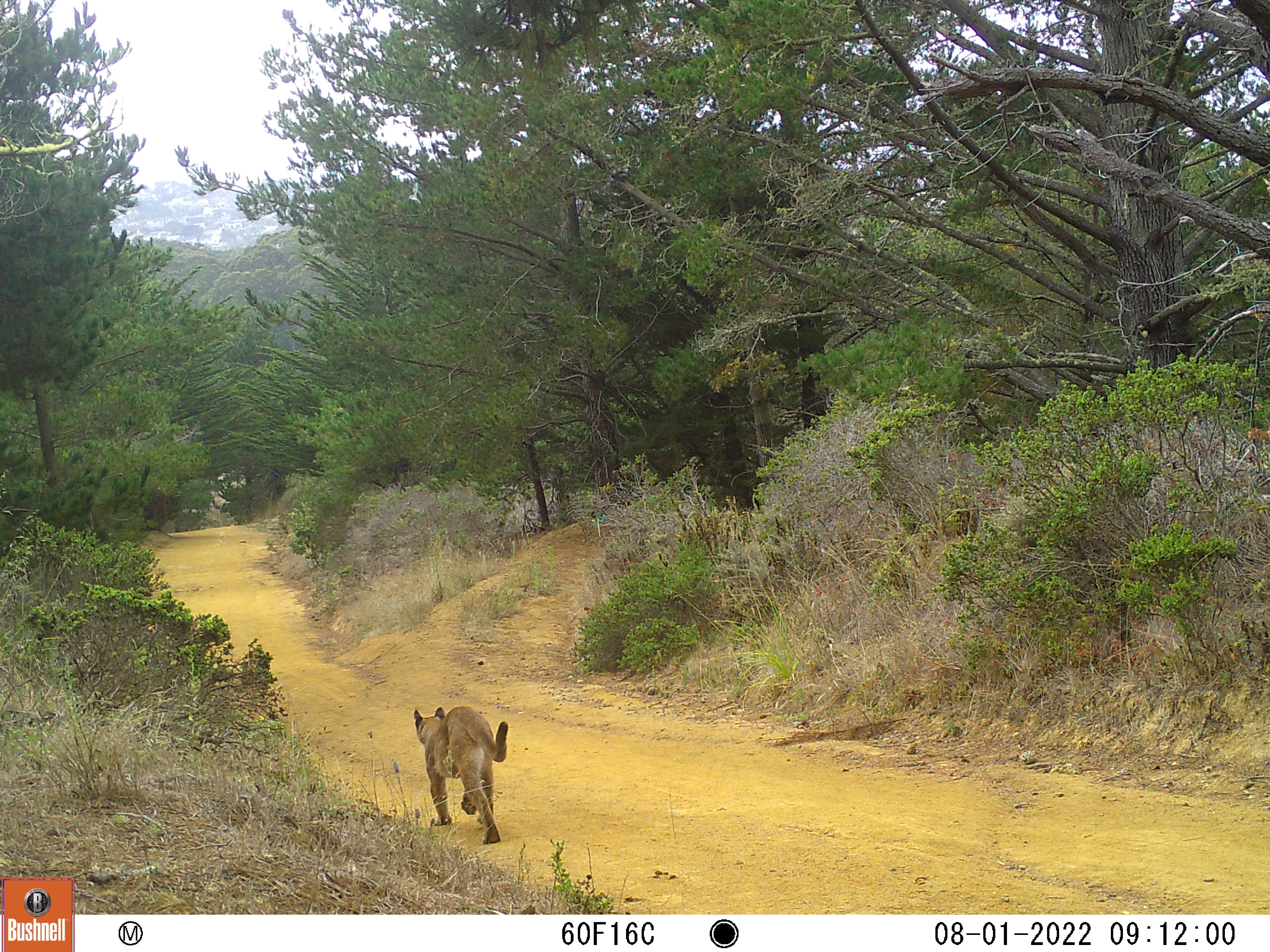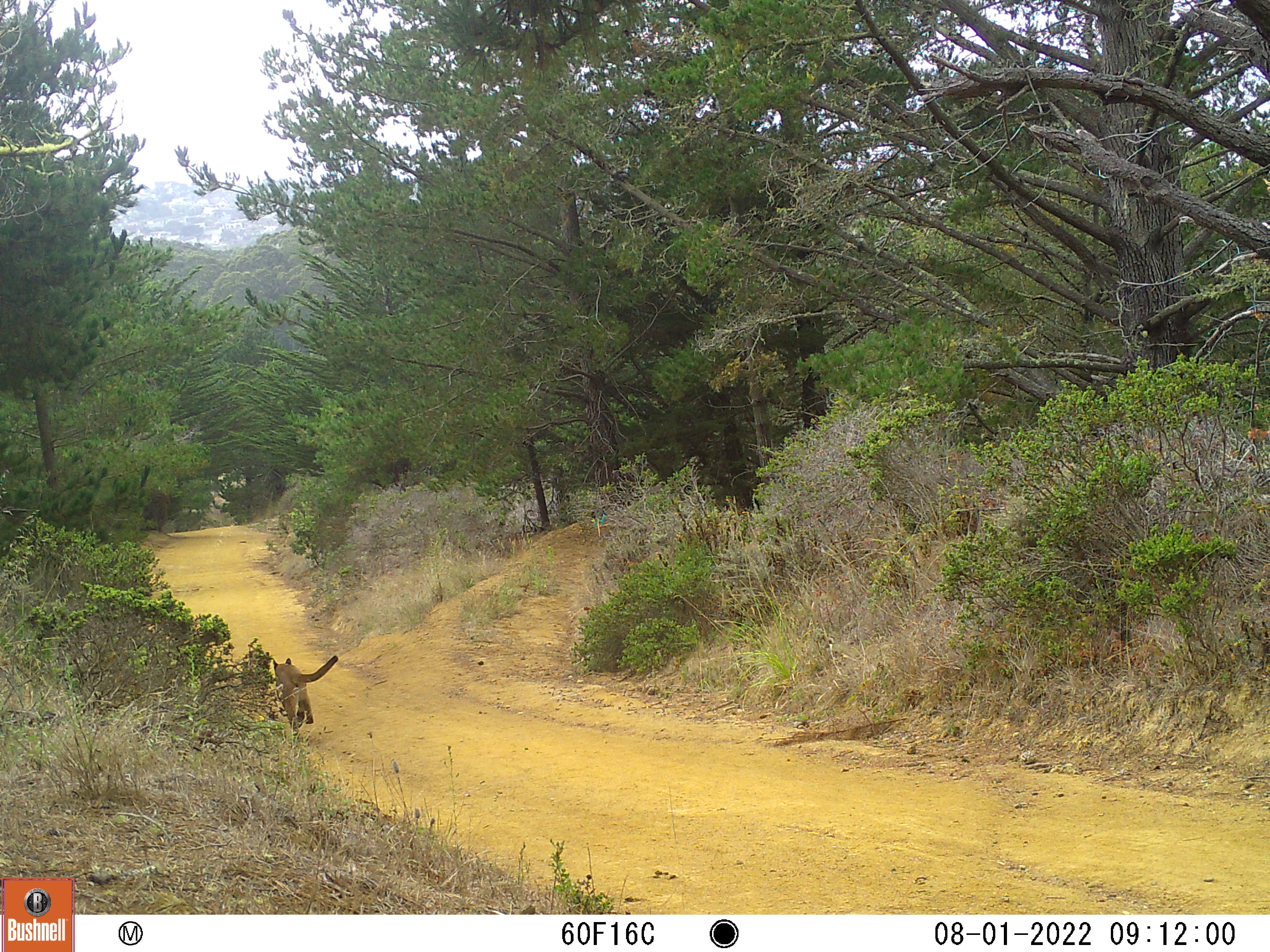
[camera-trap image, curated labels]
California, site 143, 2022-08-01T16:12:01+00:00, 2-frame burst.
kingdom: Animalia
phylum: Chordata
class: Mammalia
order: Carnivora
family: Felidae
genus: Puma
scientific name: Puma concolor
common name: puma